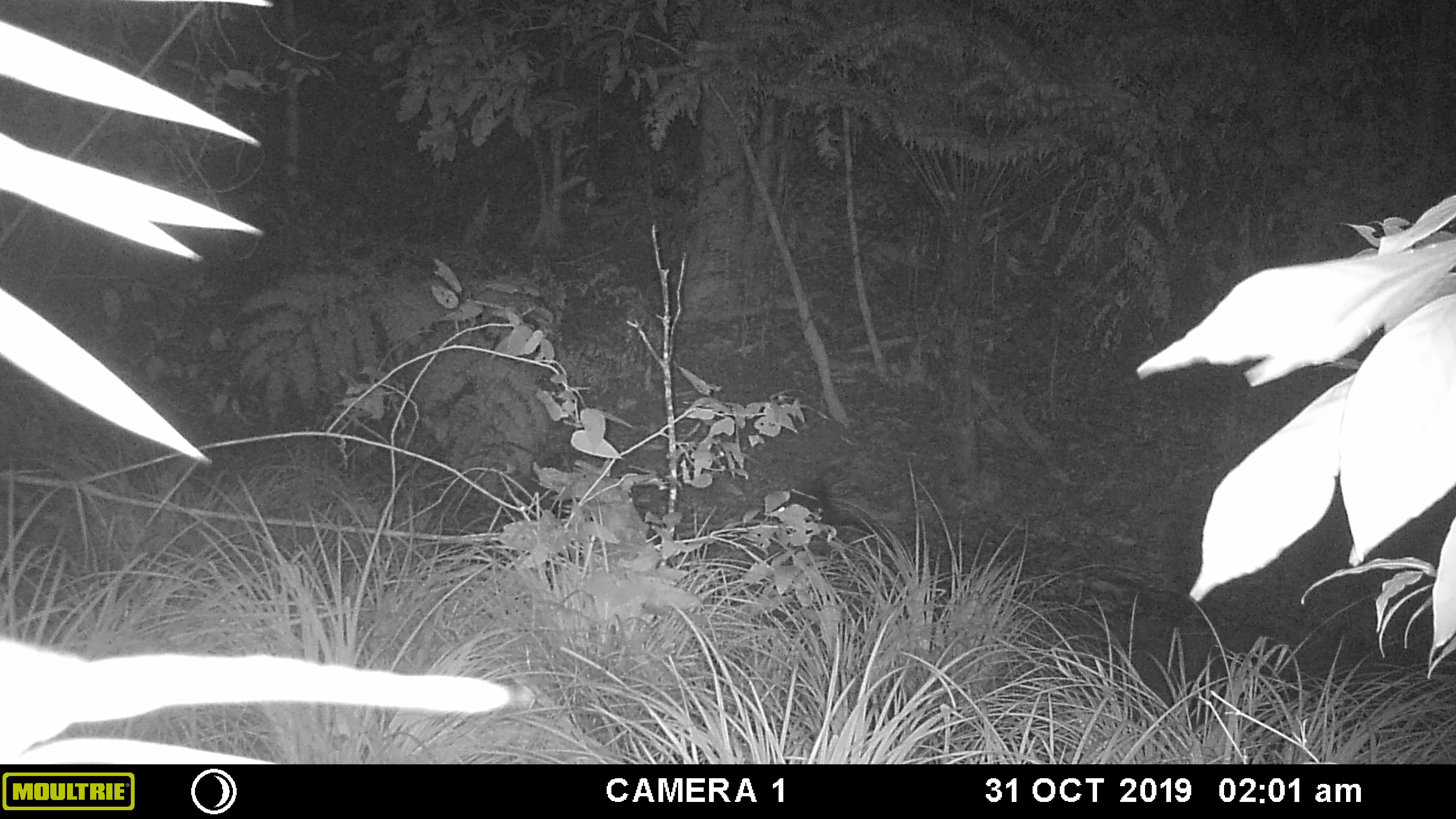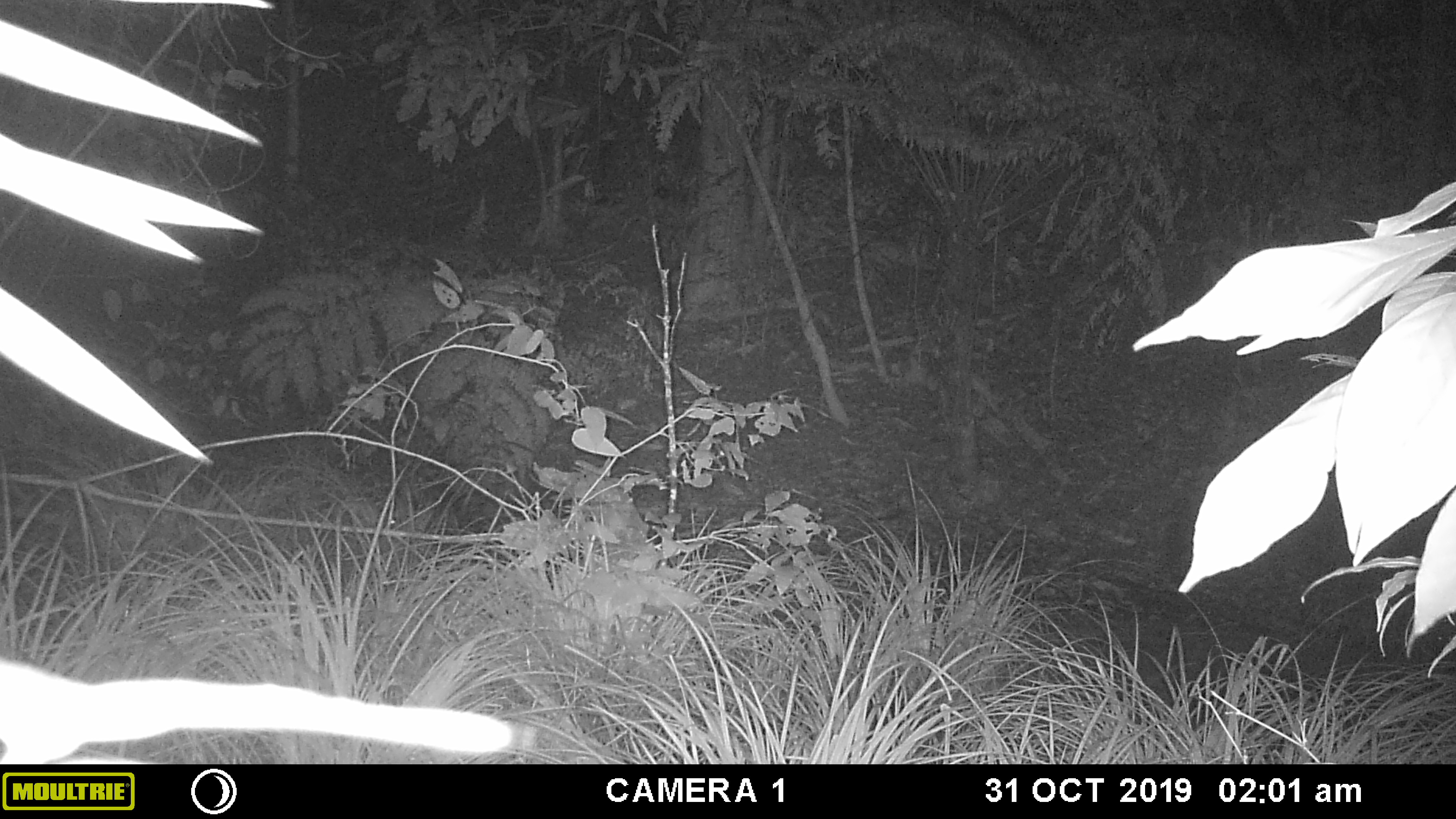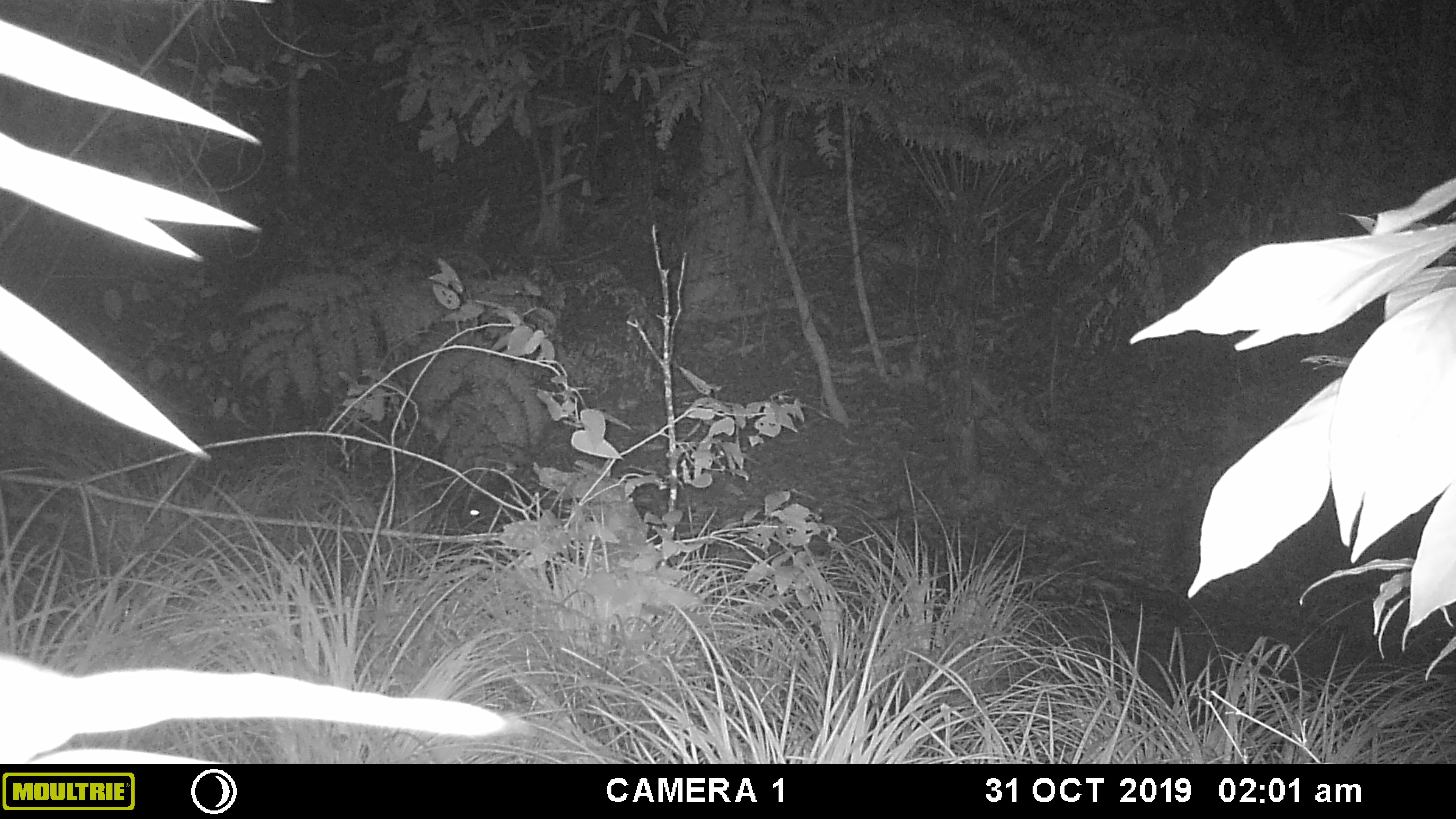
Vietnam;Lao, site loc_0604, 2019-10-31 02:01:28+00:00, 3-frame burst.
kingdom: Animalia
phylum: Chordata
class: Mammalia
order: Rodentia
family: Hystricidae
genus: Hystrix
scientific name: Hystrix brachyura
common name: malayan porcupine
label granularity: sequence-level